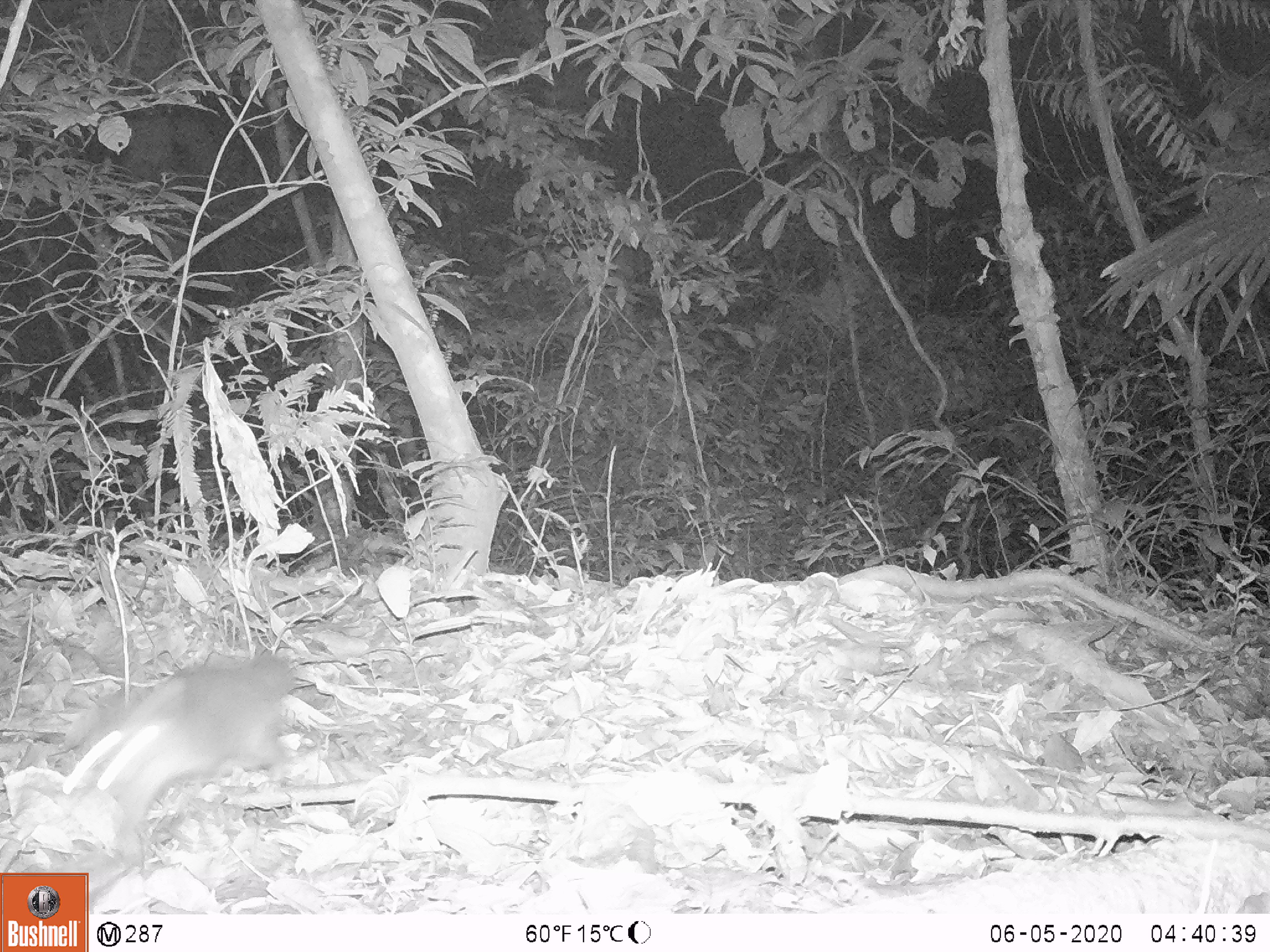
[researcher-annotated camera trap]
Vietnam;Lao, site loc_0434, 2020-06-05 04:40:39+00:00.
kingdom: Animalia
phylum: Chordata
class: Mammalia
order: Carnivora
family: Mustelidae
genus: Melogale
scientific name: Melogale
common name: ferret badger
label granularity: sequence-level